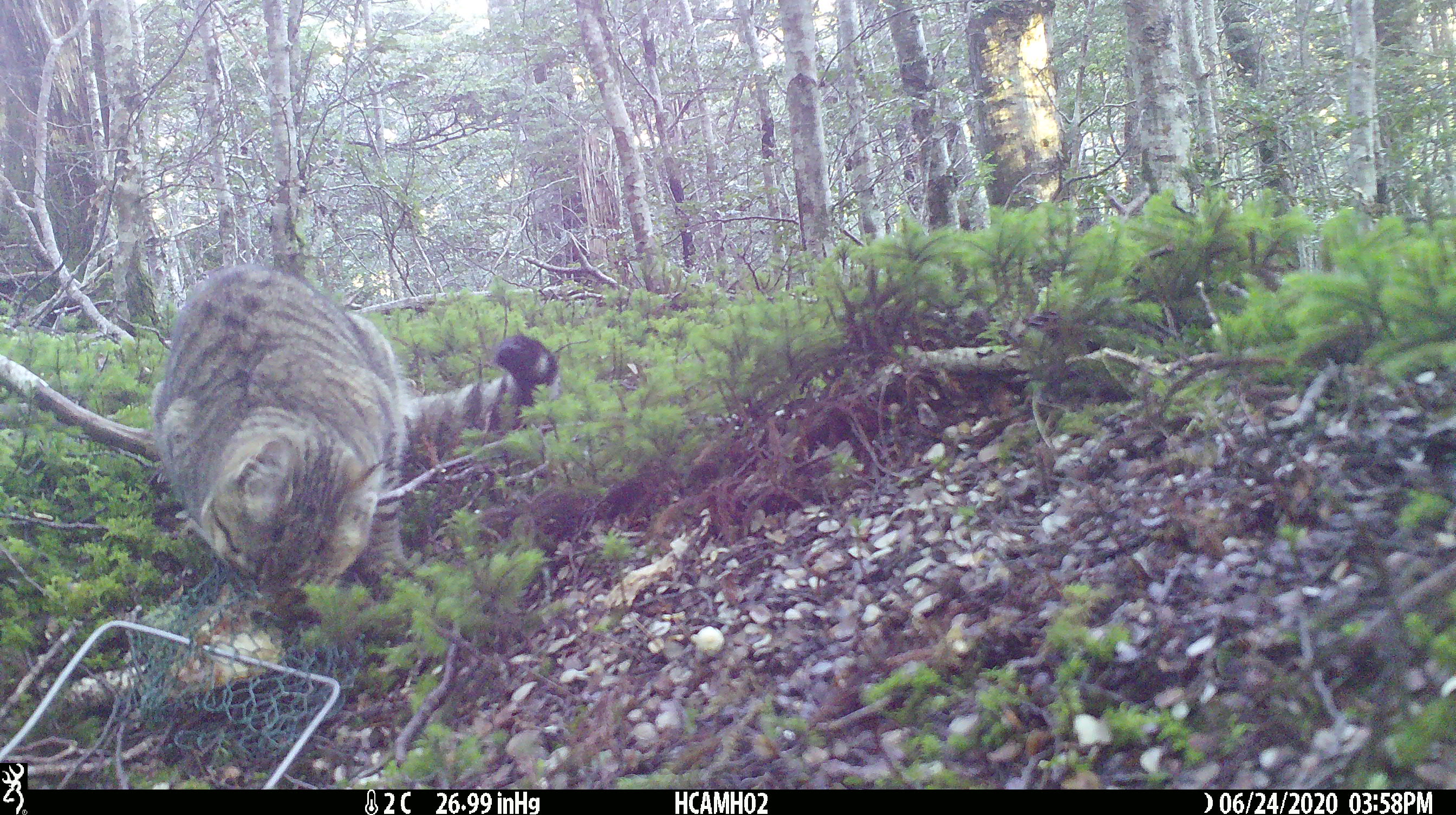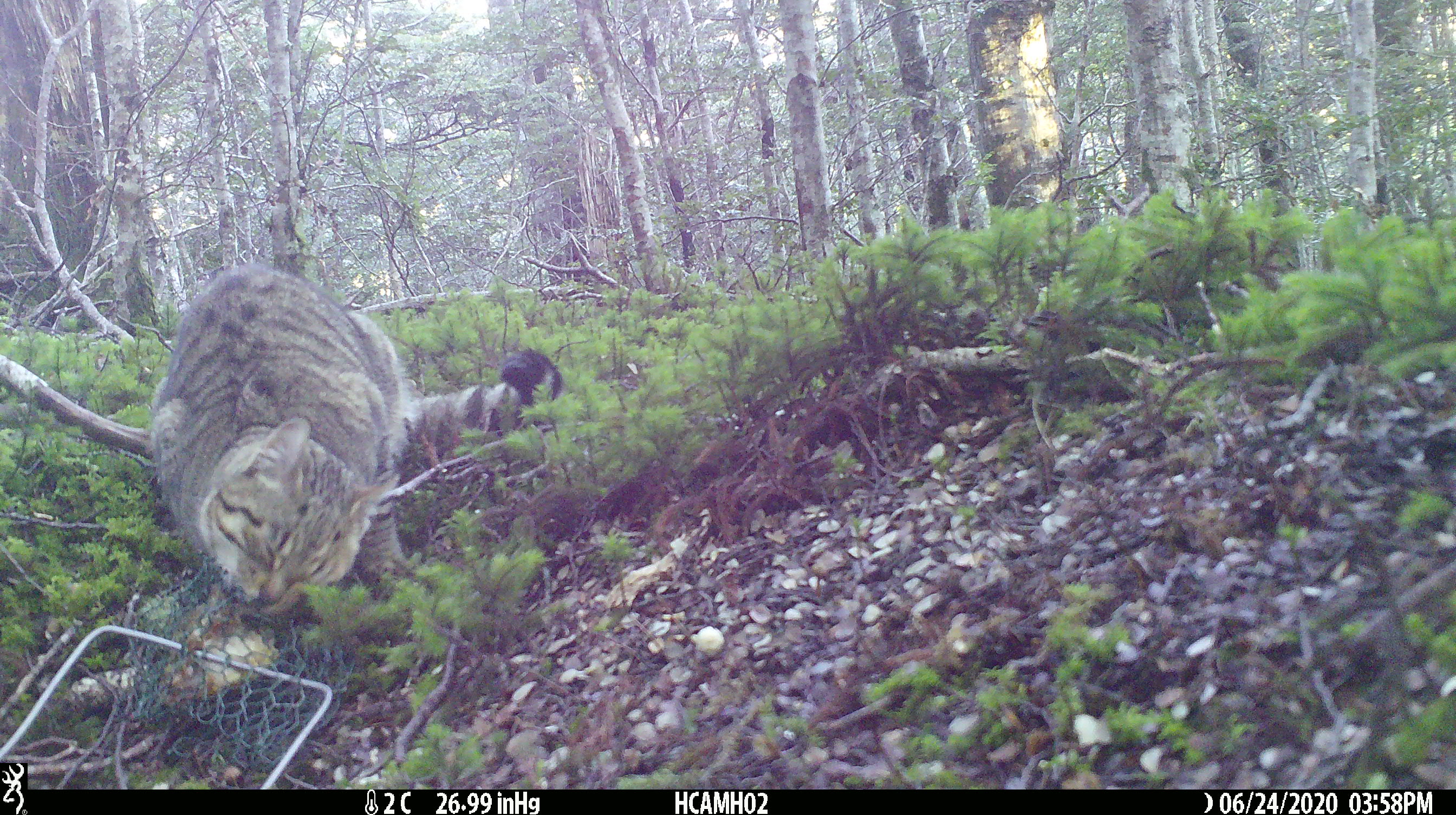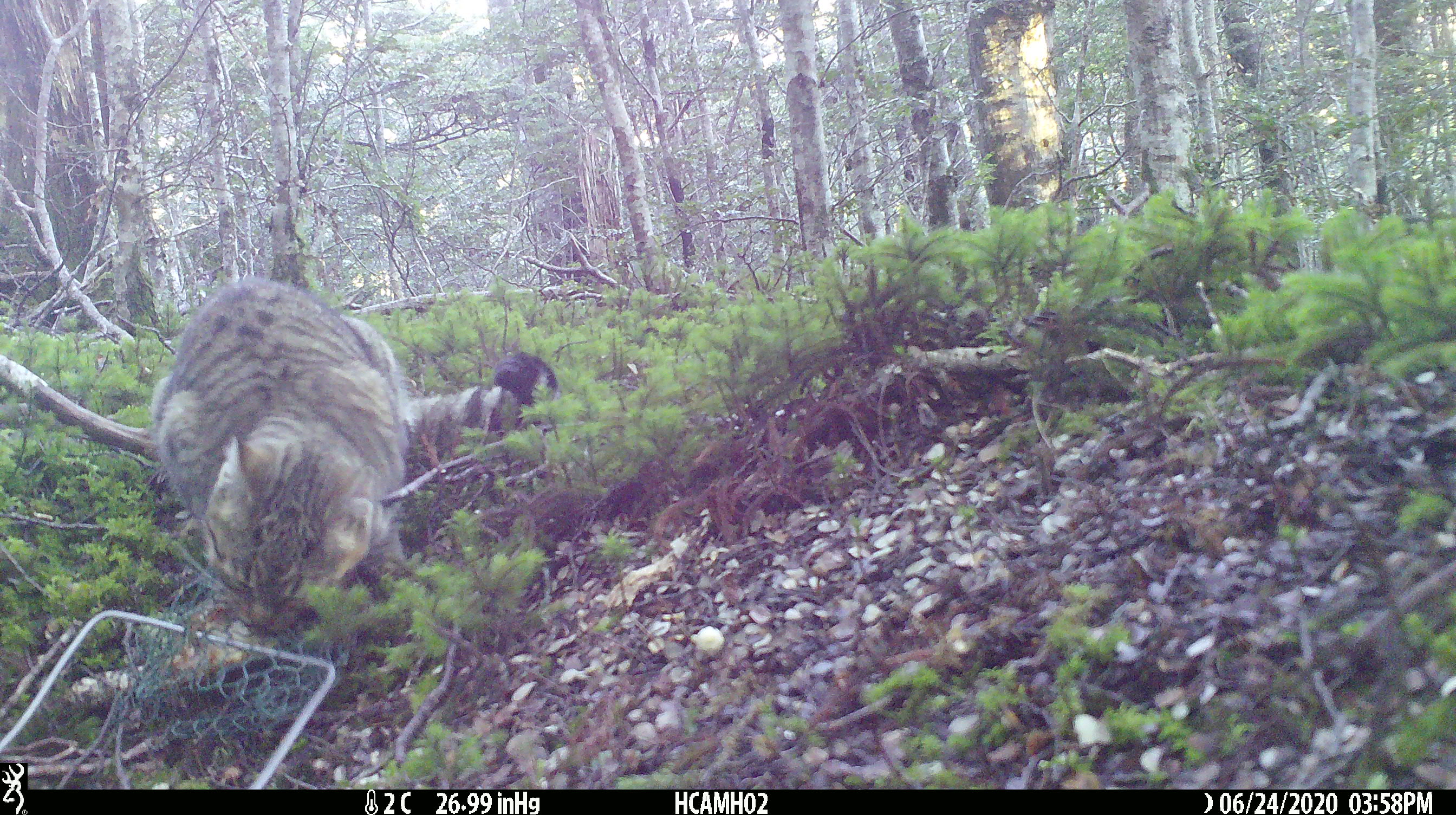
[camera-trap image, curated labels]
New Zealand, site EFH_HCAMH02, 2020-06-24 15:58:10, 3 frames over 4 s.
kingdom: Animalia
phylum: Chordata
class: Mammalia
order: Carnivora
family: Felidae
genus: Felis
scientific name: Felis catus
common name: domestic cat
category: cat